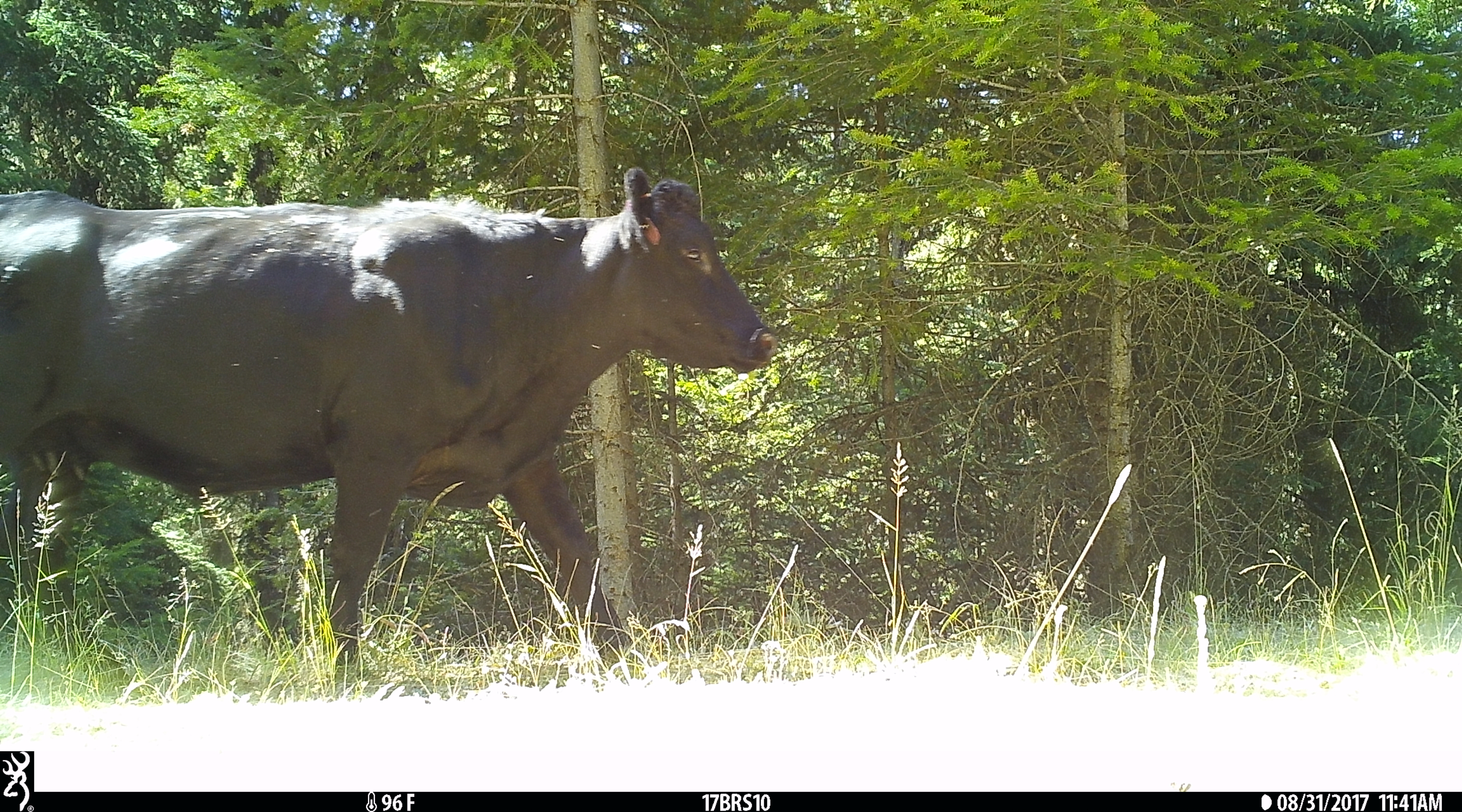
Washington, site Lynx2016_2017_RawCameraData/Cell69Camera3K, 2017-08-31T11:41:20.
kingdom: Animalia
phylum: Chordata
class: Mammalia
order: Artiodactyla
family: Bovidae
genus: Bos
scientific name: Bos taurus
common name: domestic cattle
Domestic cattle (Bos taurus). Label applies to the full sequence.